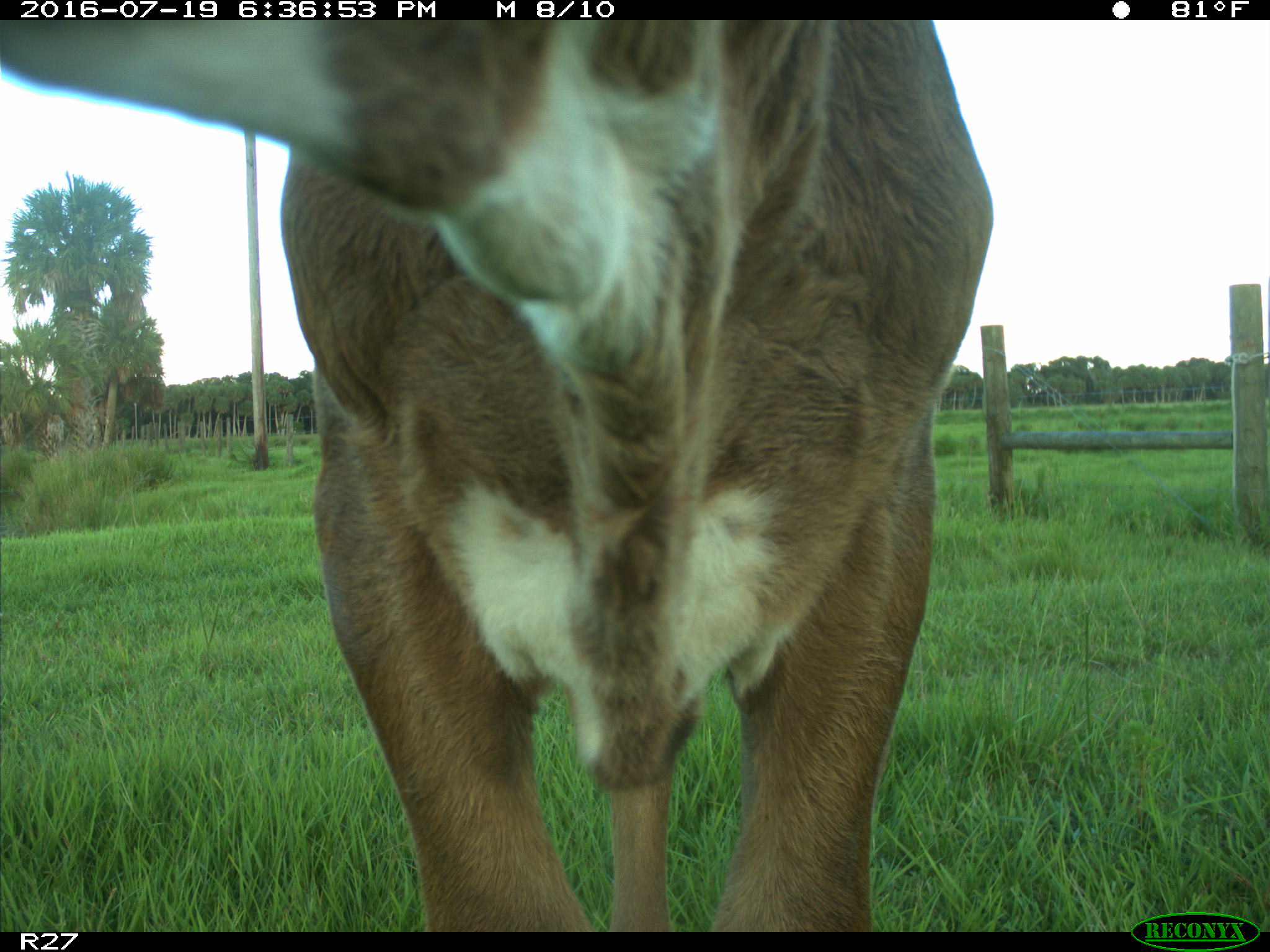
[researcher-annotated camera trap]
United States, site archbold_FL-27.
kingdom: Animalia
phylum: Chordata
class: Mammalia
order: Artiodactyla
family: Bovidae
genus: Bos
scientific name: Bos taurus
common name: domestic cow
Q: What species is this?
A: Bos taurus (domestic cow).